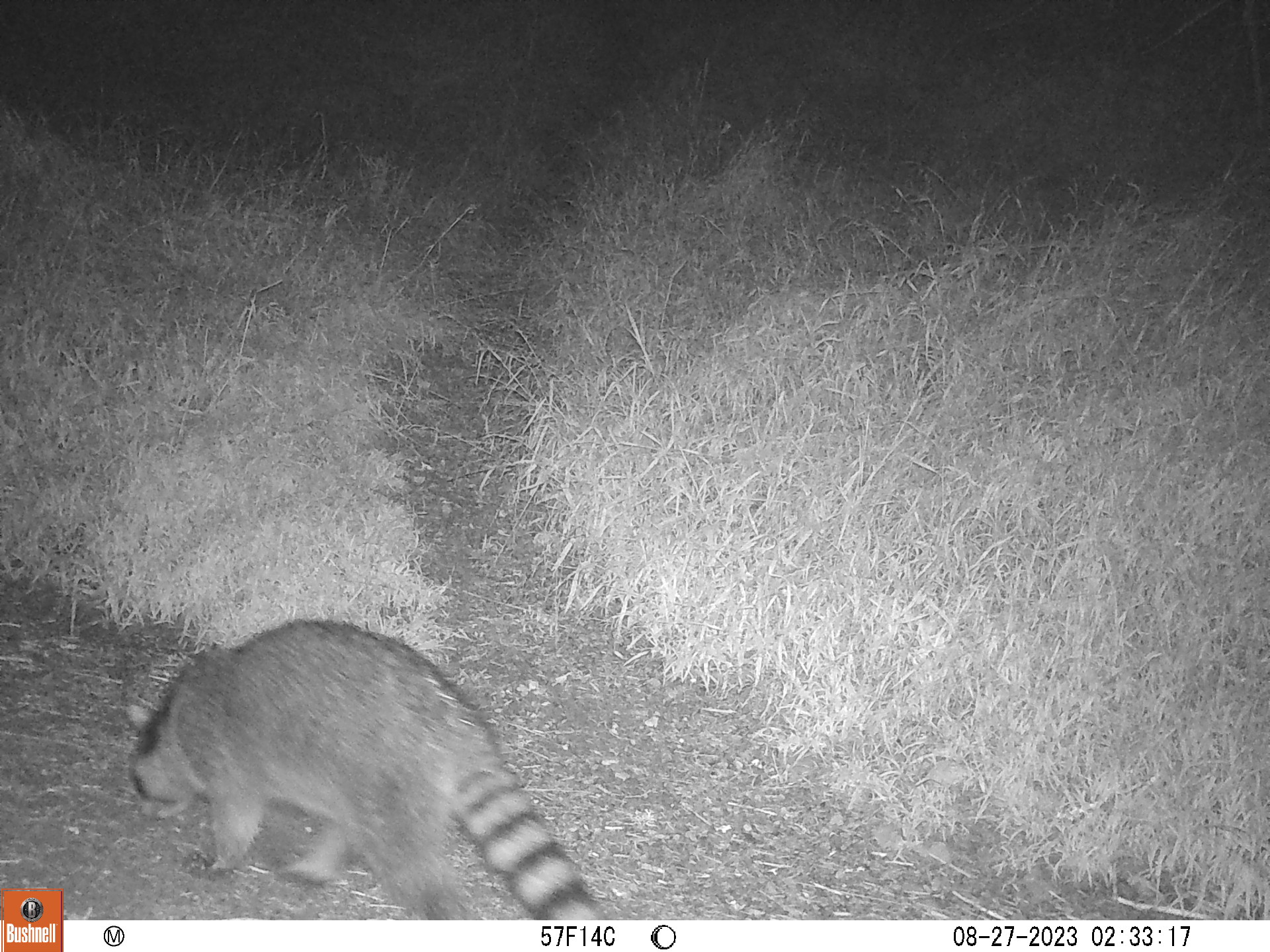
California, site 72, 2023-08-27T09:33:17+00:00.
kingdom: Animalia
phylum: Chordata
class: Mammalia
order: Carnivora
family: Procyonidae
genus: Procyon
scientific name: Procyon lotor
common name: raccoon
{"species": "raccoon (Procyon lotor)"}